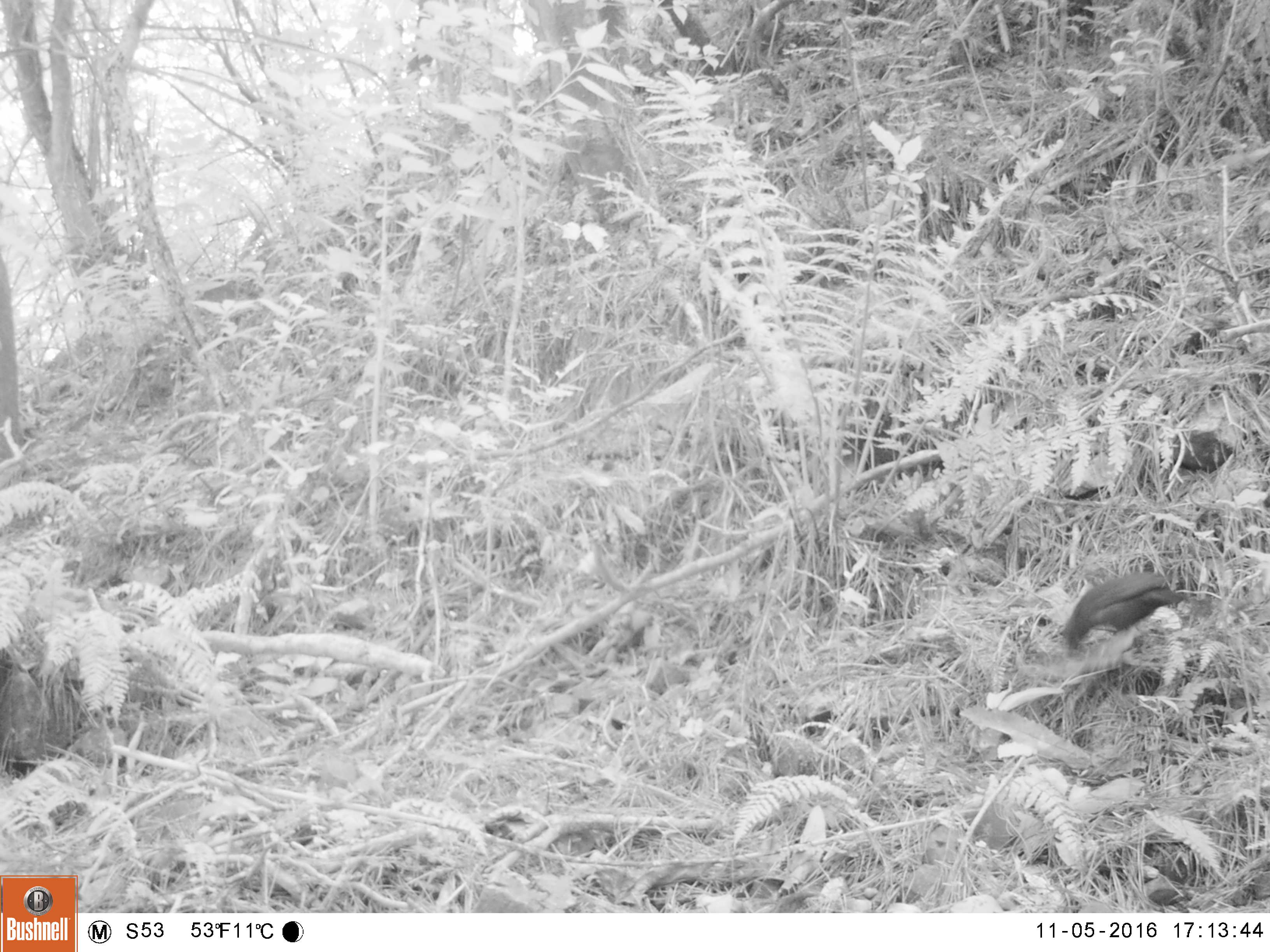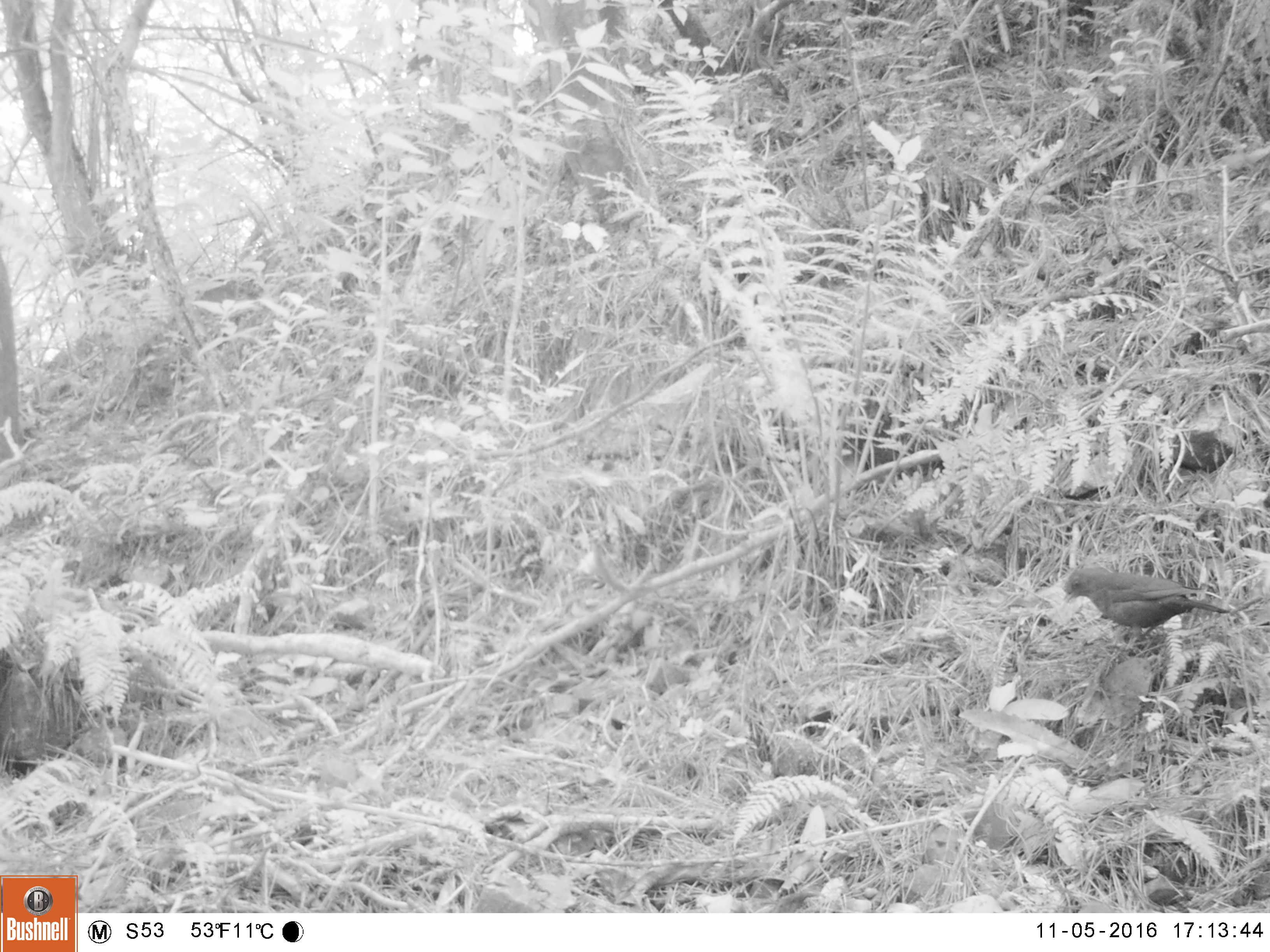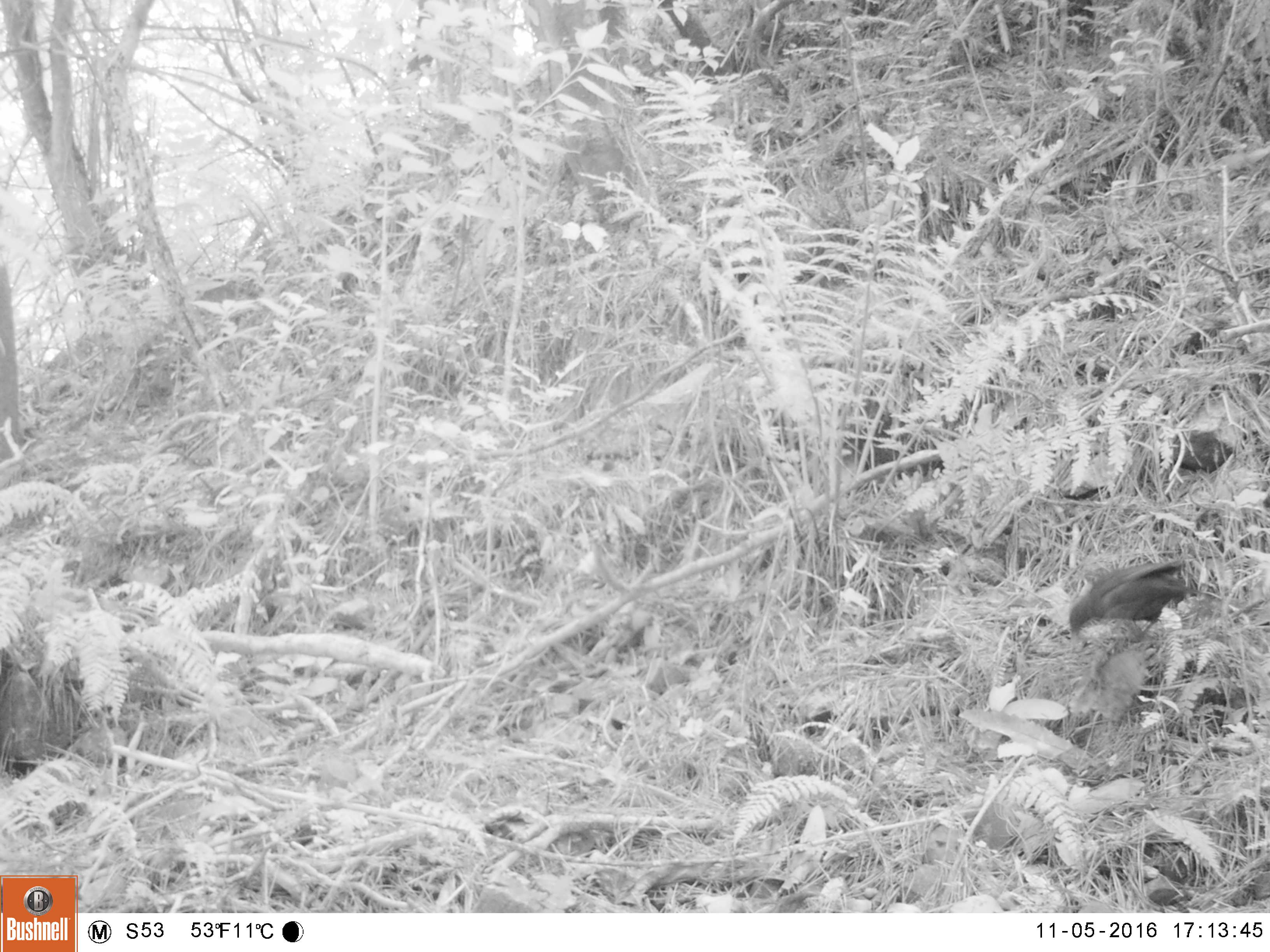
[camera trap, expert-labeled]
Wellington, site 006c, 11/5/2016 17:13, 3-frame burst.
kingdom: Animalia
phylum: Chordata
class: Aves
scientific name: Aves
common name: bird